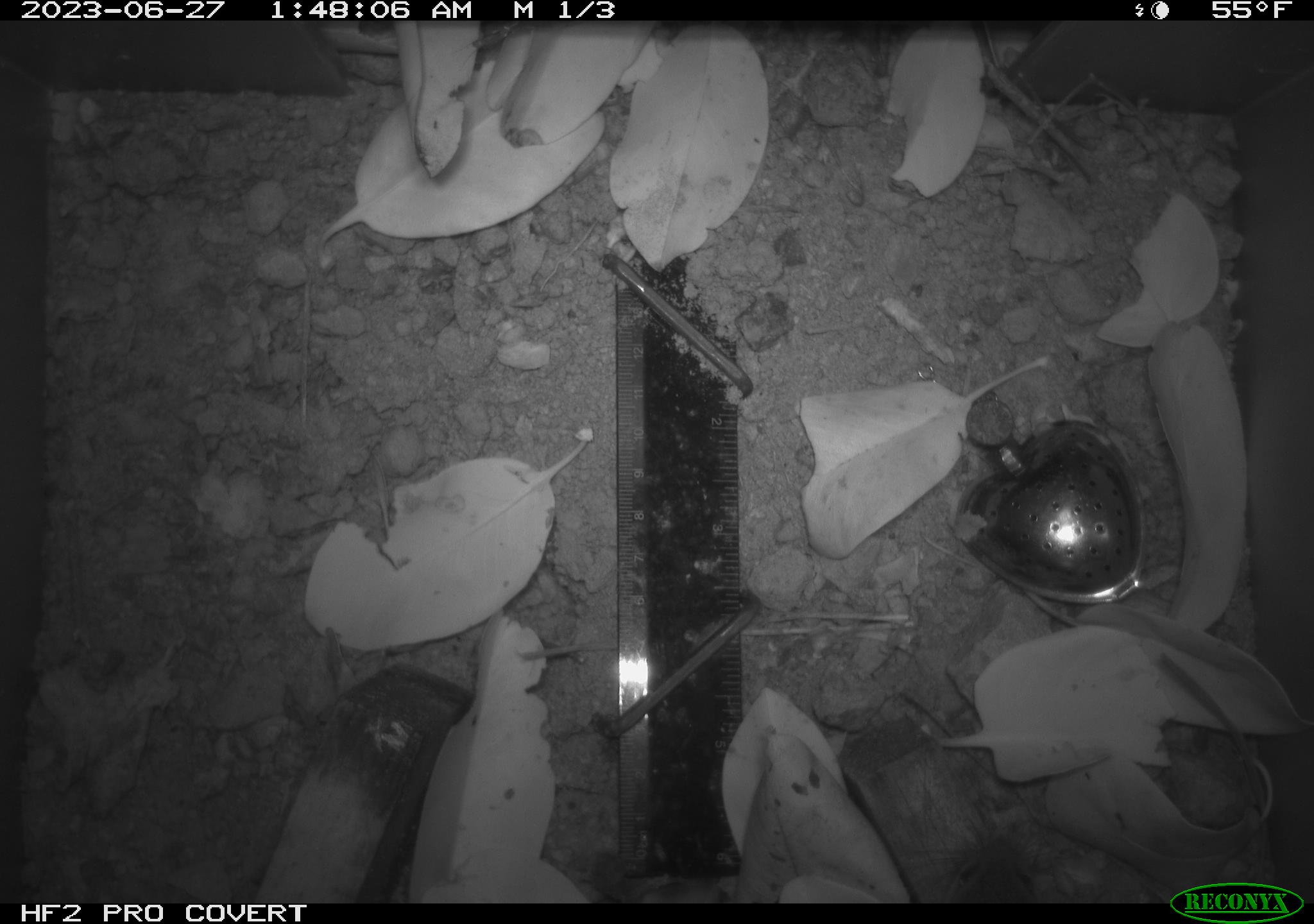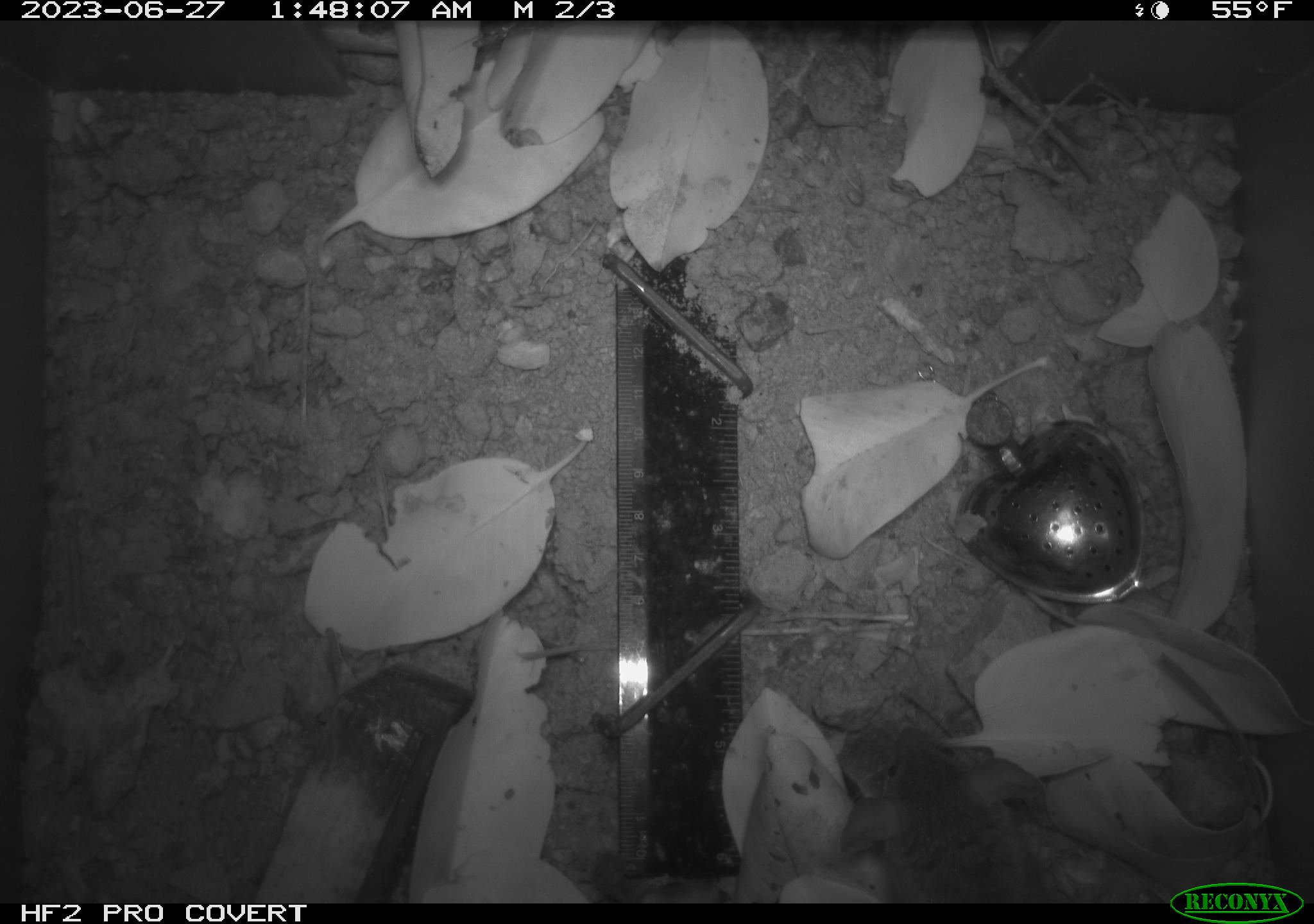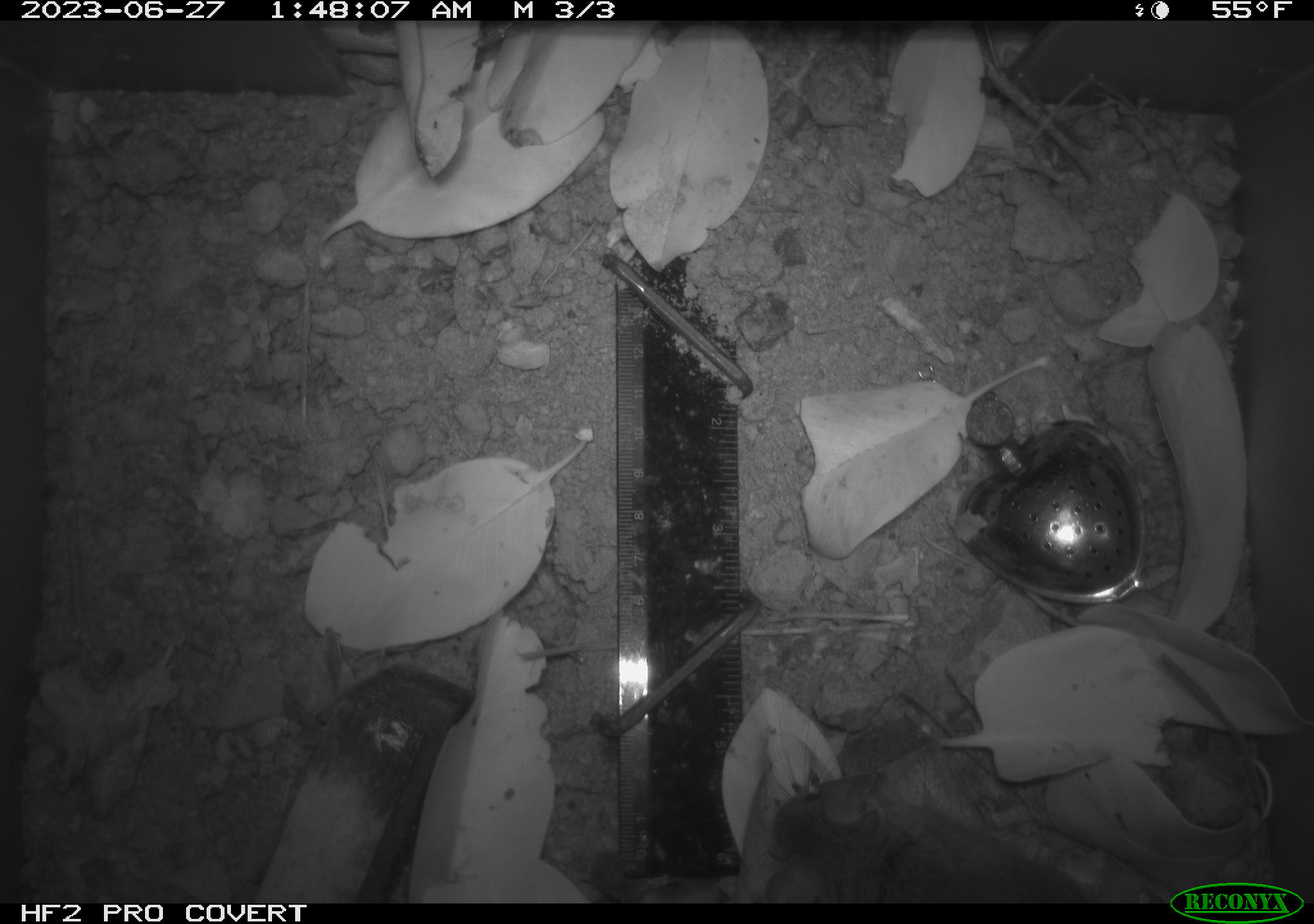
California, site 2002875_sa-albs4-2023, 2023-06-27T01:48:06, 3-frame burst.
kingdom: Animalia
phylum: Chordata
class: Mammalia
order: Rodentia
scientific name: Rodentia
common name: mouse species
Mouse species (Rodentia).